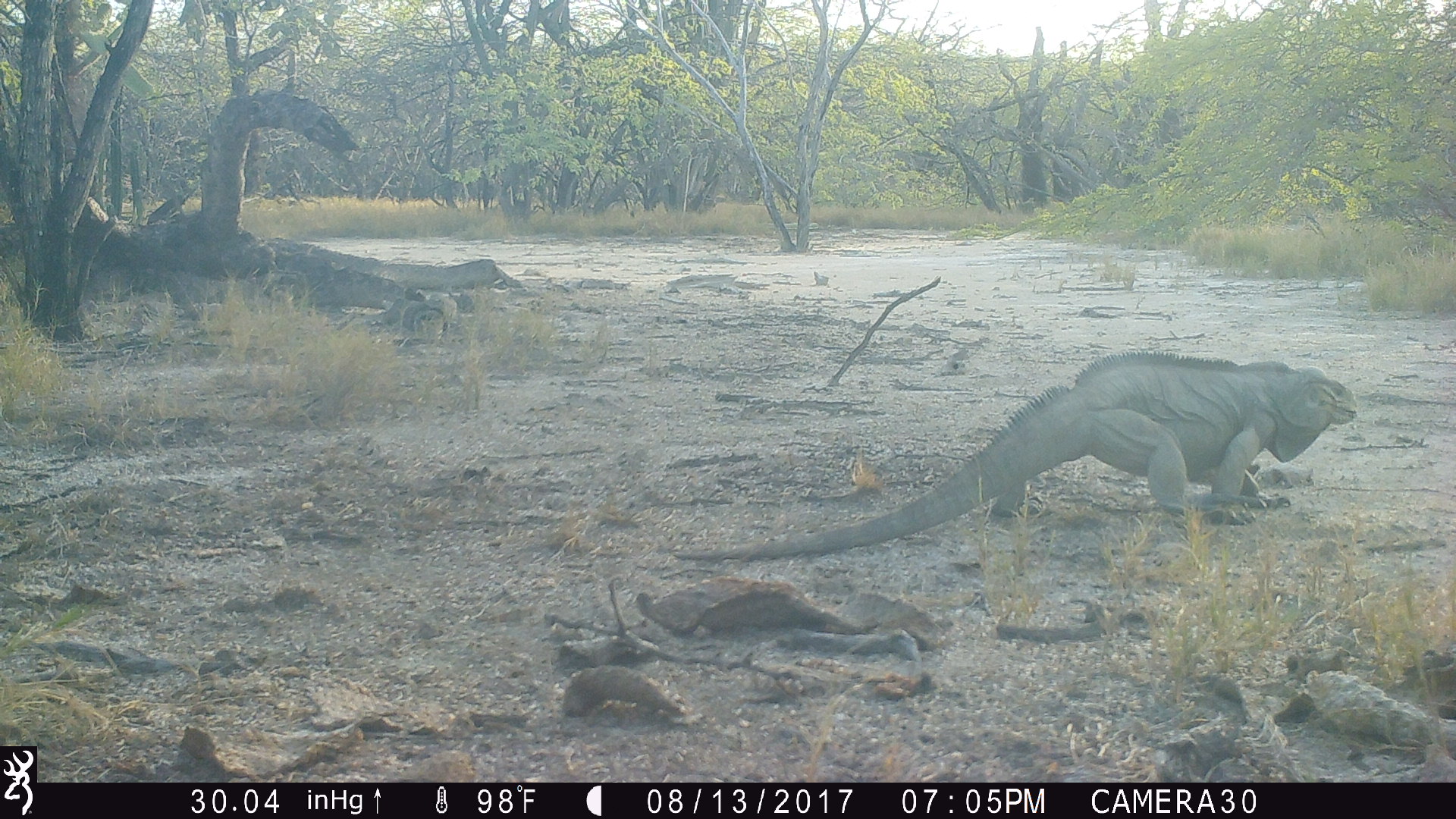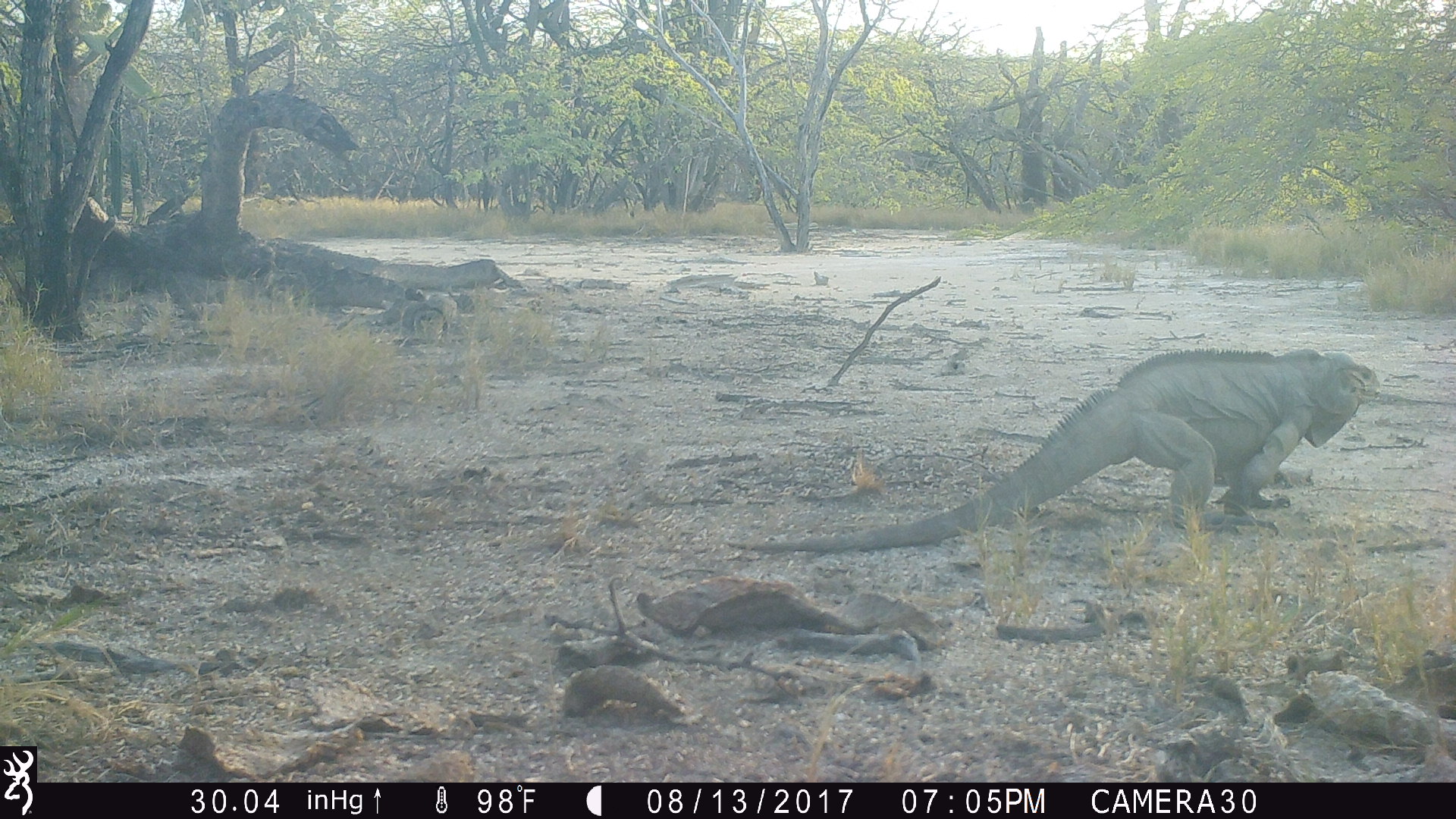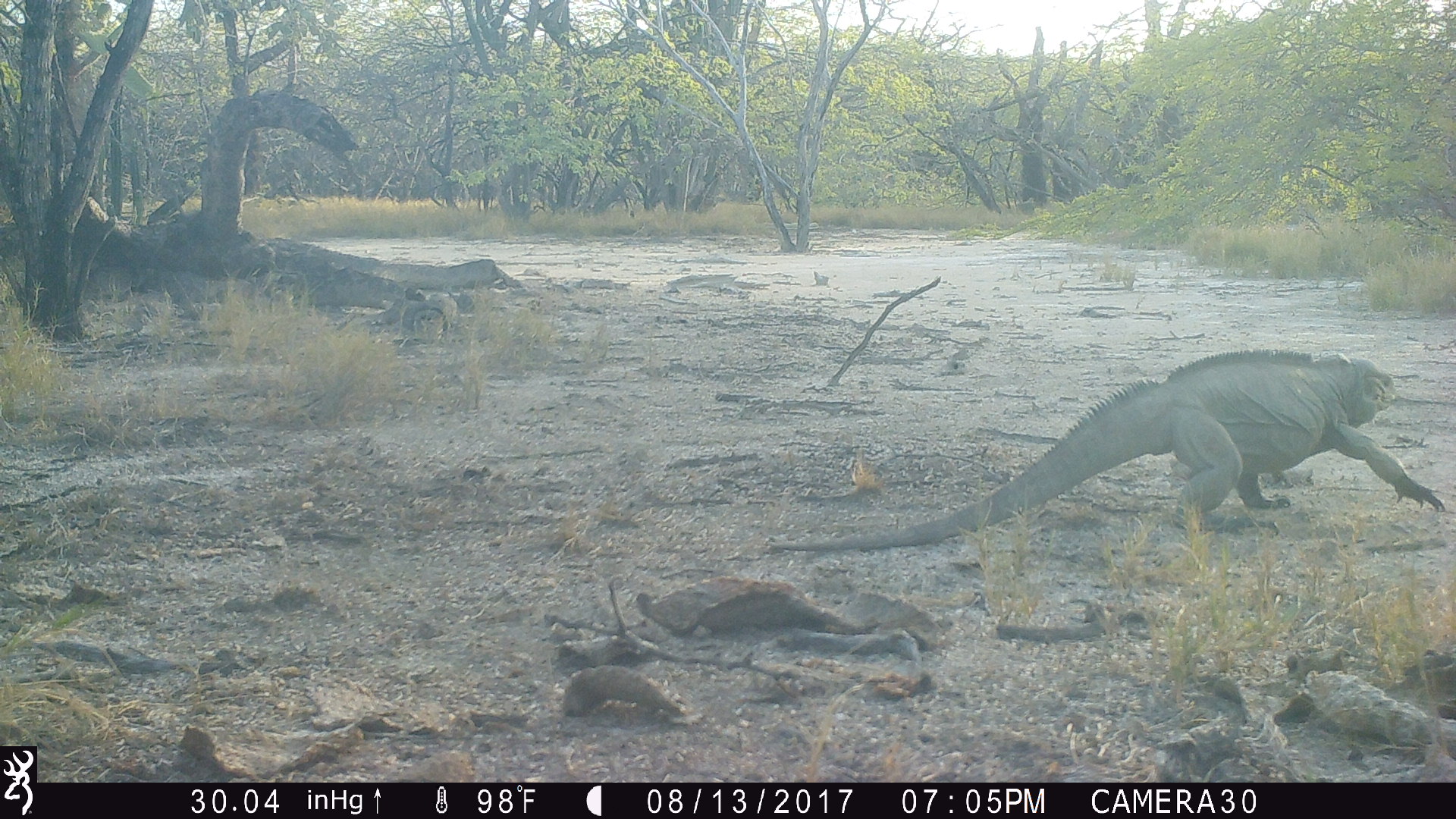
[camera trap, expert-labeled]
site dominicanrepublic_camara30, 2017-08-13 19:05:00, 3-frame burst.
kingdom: Animalia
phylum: Chordata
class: Reptilia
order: Squamata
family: Iguanidae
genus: Iguana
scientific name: Iguana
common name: typical iguanas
Iguana (typical iguanas).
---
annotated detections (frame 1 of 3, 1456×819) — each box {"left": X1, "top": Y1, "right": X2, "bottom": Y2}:
iguana: {"left": 670, "top": 350, "right": 1361, "bottom": 565}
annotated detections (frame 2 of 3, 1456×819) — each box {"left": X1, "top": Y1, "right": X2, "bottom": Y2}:
iguana: {"left": 819, "top": 345, "right": 1379, "bottom": 544}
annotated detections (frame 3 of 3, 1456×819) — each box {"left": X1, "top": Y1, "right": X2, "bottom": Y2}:
iguana: {"left": 749, "top": 350, "right": 1445, "bottom": 557}